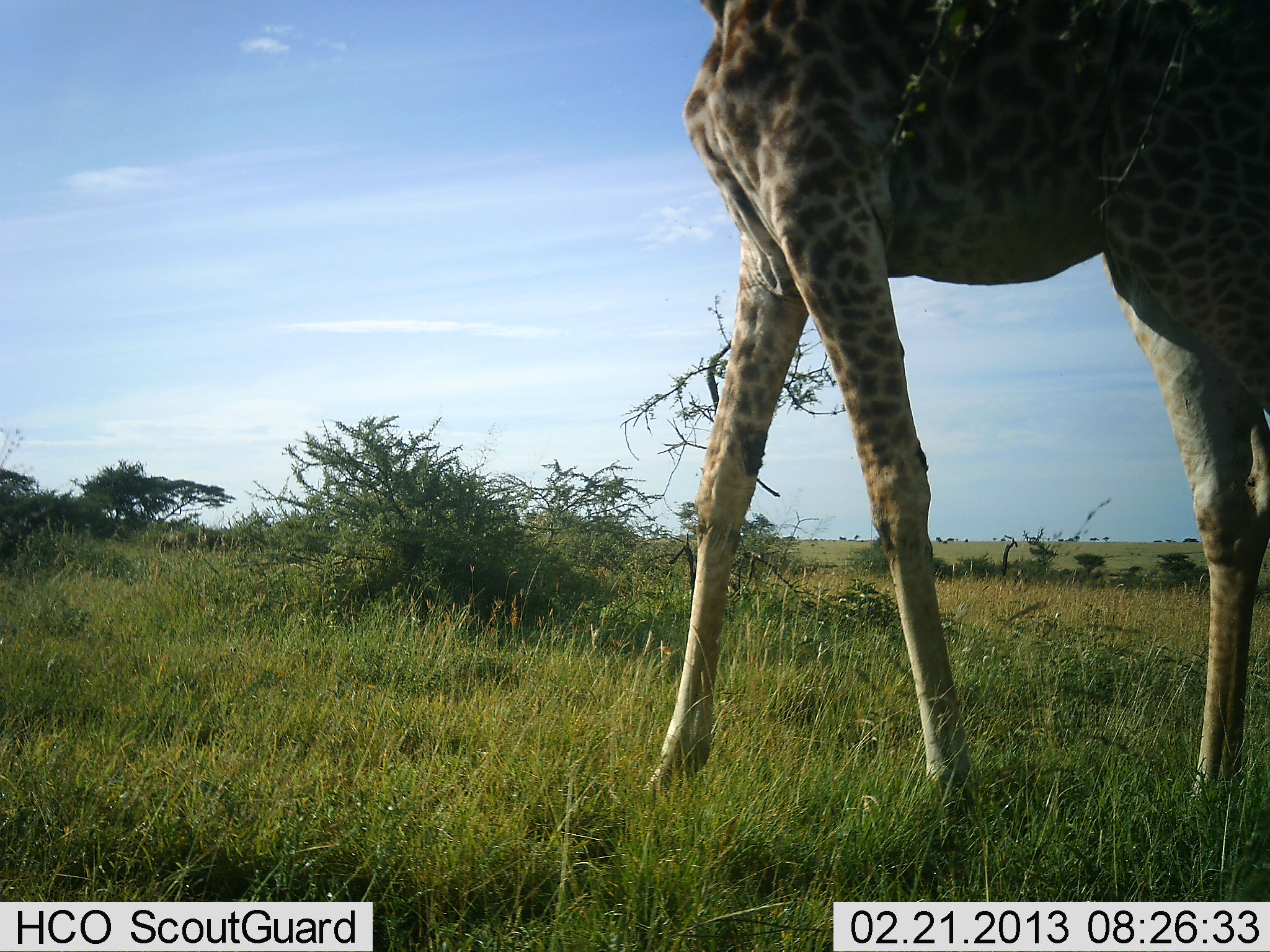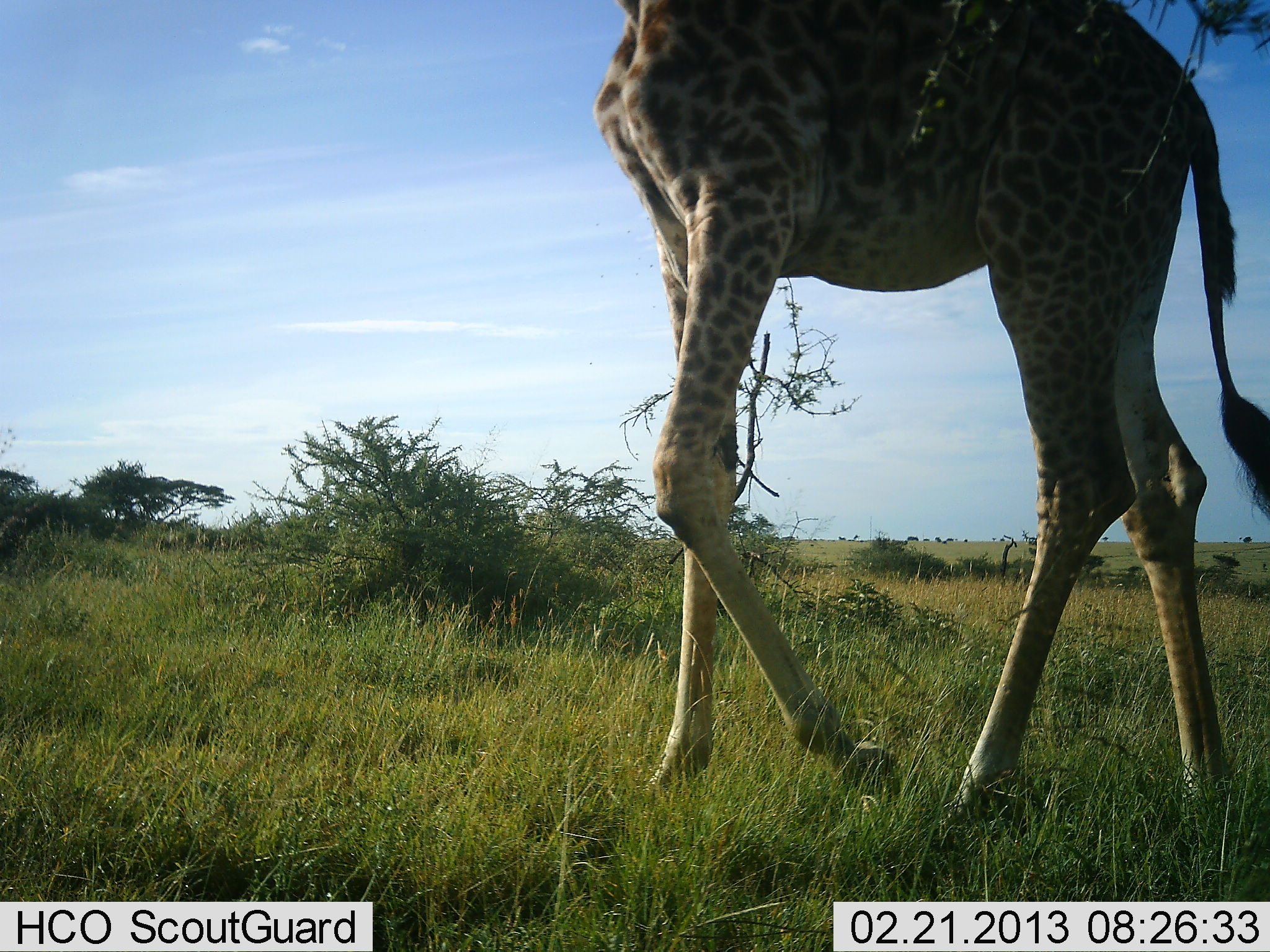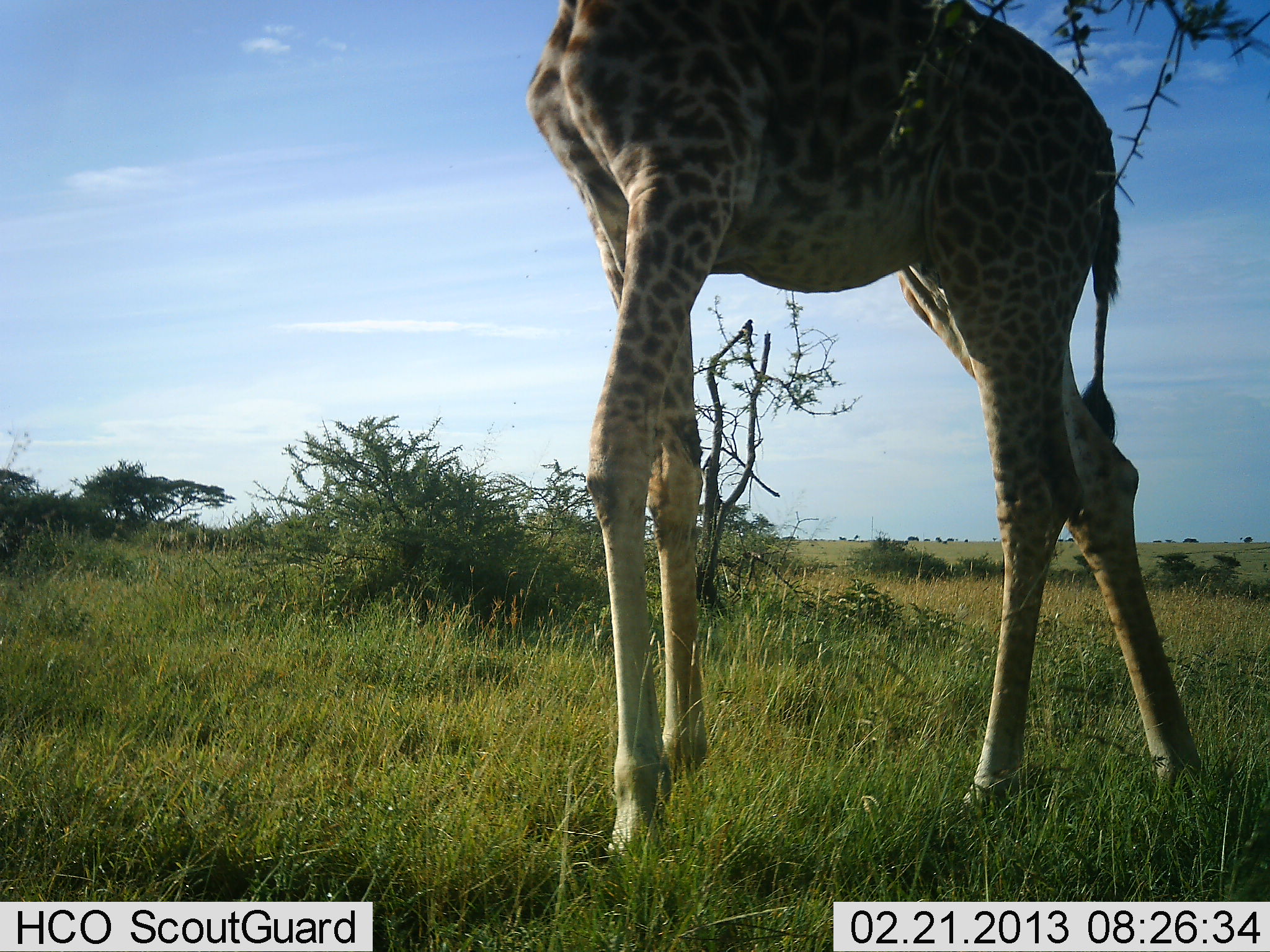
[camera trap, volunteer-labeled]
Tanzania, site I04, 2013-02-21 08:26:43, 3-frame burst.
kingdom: Animalia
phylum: Chordata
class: Mammalia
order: Artiodactyla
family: Giraffidae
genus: Giraffa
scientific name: Giraffa camelopardalis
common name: giraffe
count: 1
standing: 6%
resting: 0%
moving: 98%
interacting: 0%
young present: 0%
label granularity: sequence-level